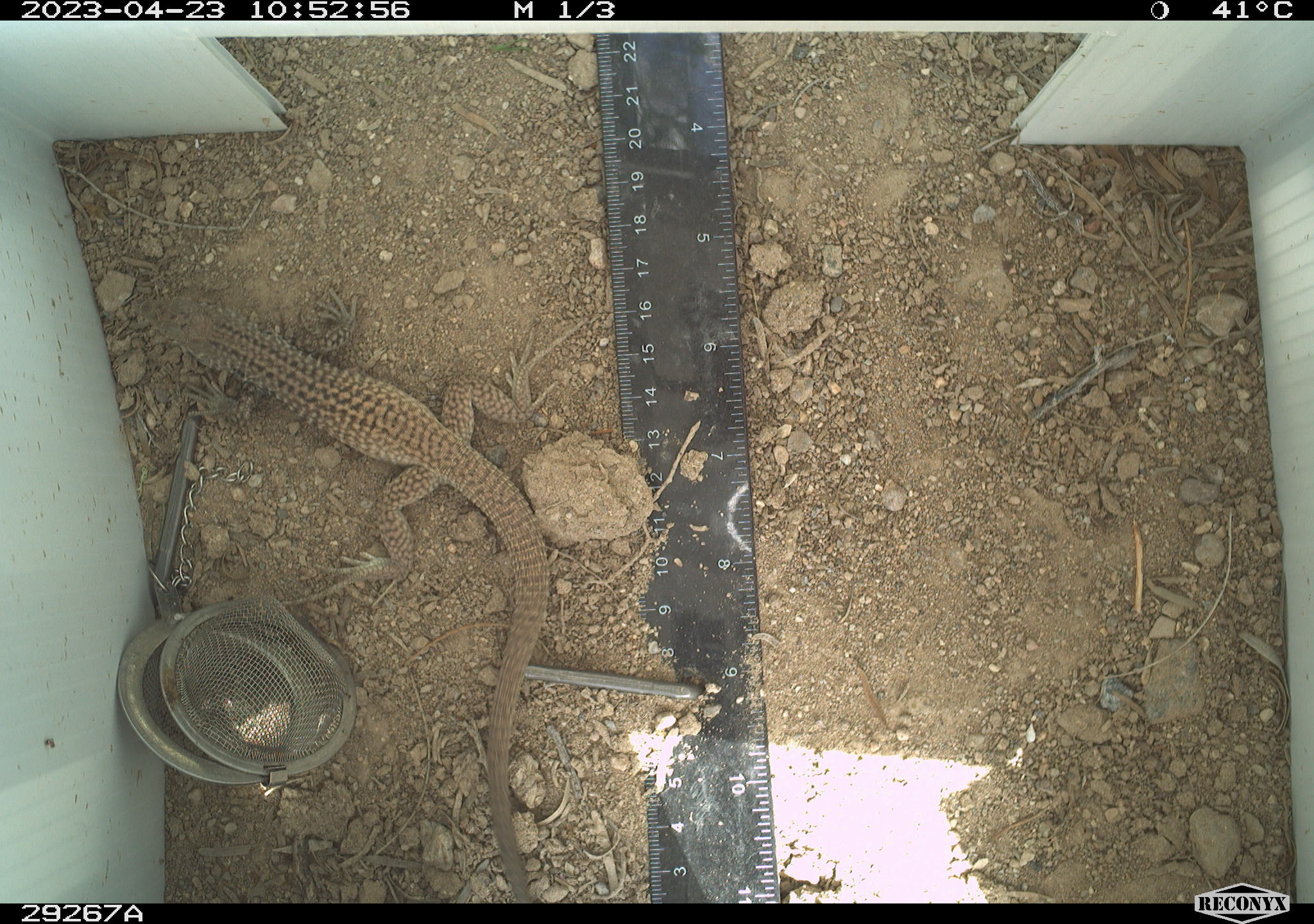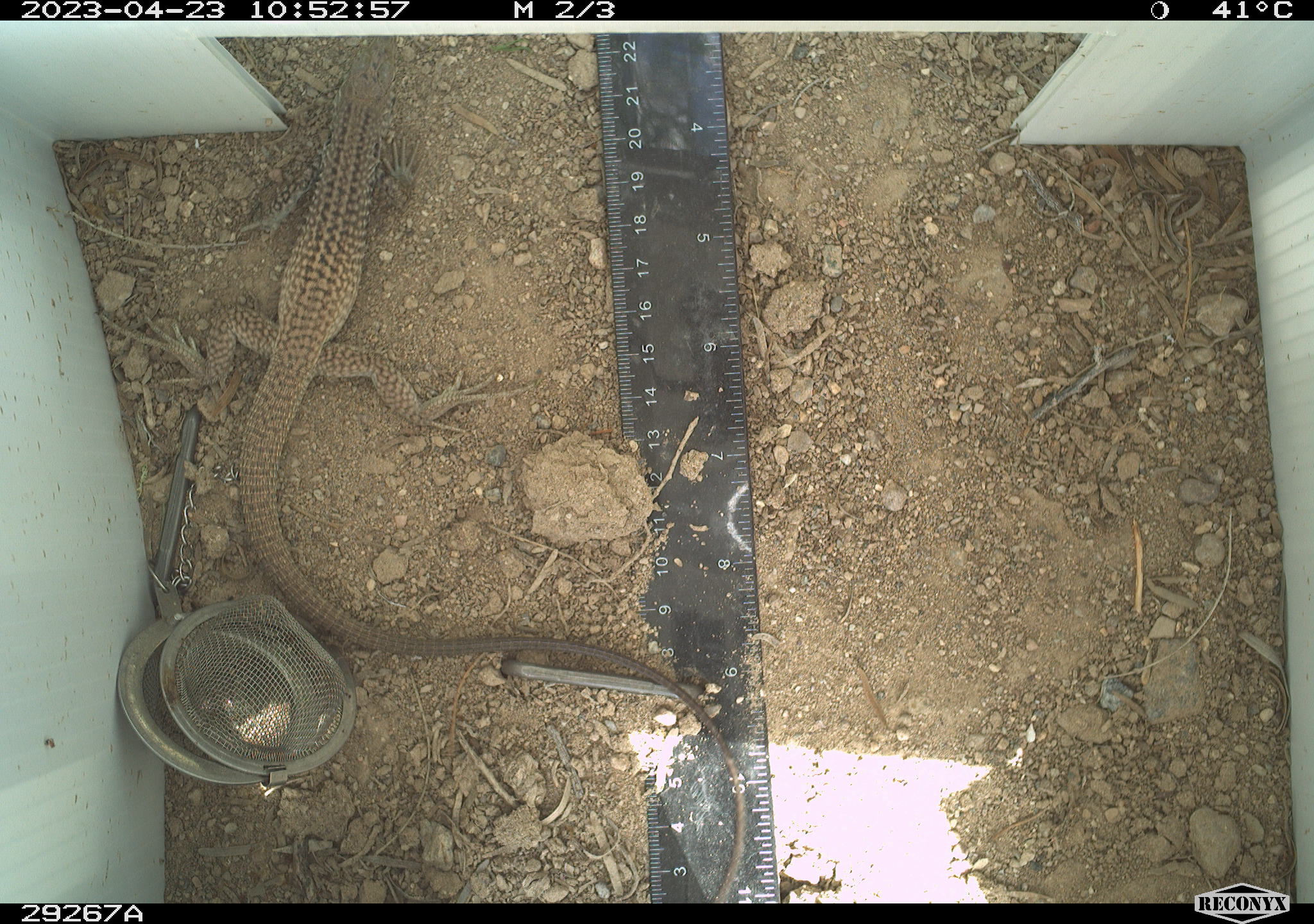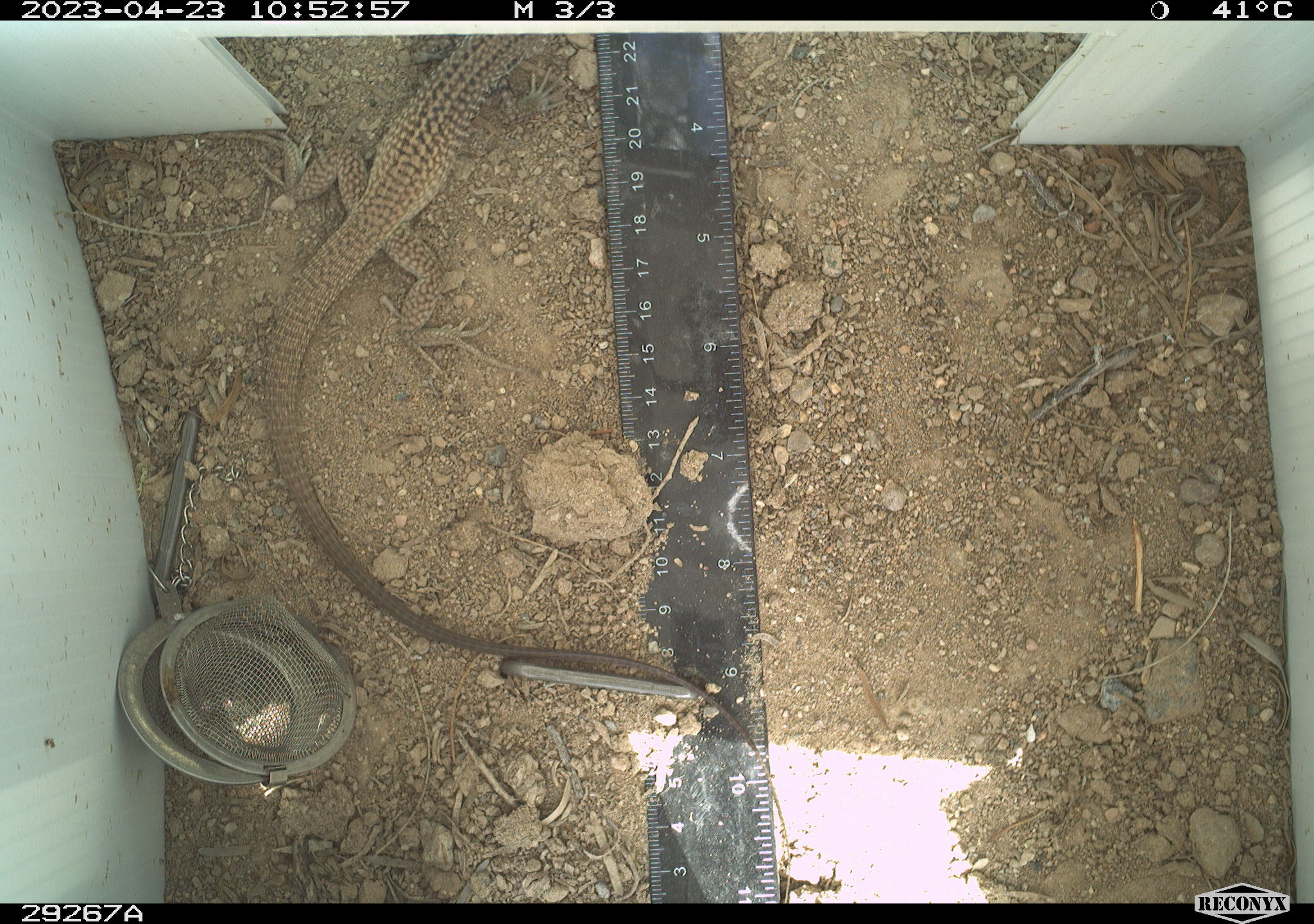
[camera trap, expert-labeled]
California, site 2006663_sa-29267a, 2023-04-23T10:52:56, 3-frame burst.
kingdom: Animalia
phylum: Chordata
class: Reptilia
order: Squamata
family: Teiidae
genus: Aspidoscelis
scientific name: Aspidoscelis tigris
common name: western whiptail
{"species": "western whiptail (Aspidoscelis tigris)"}